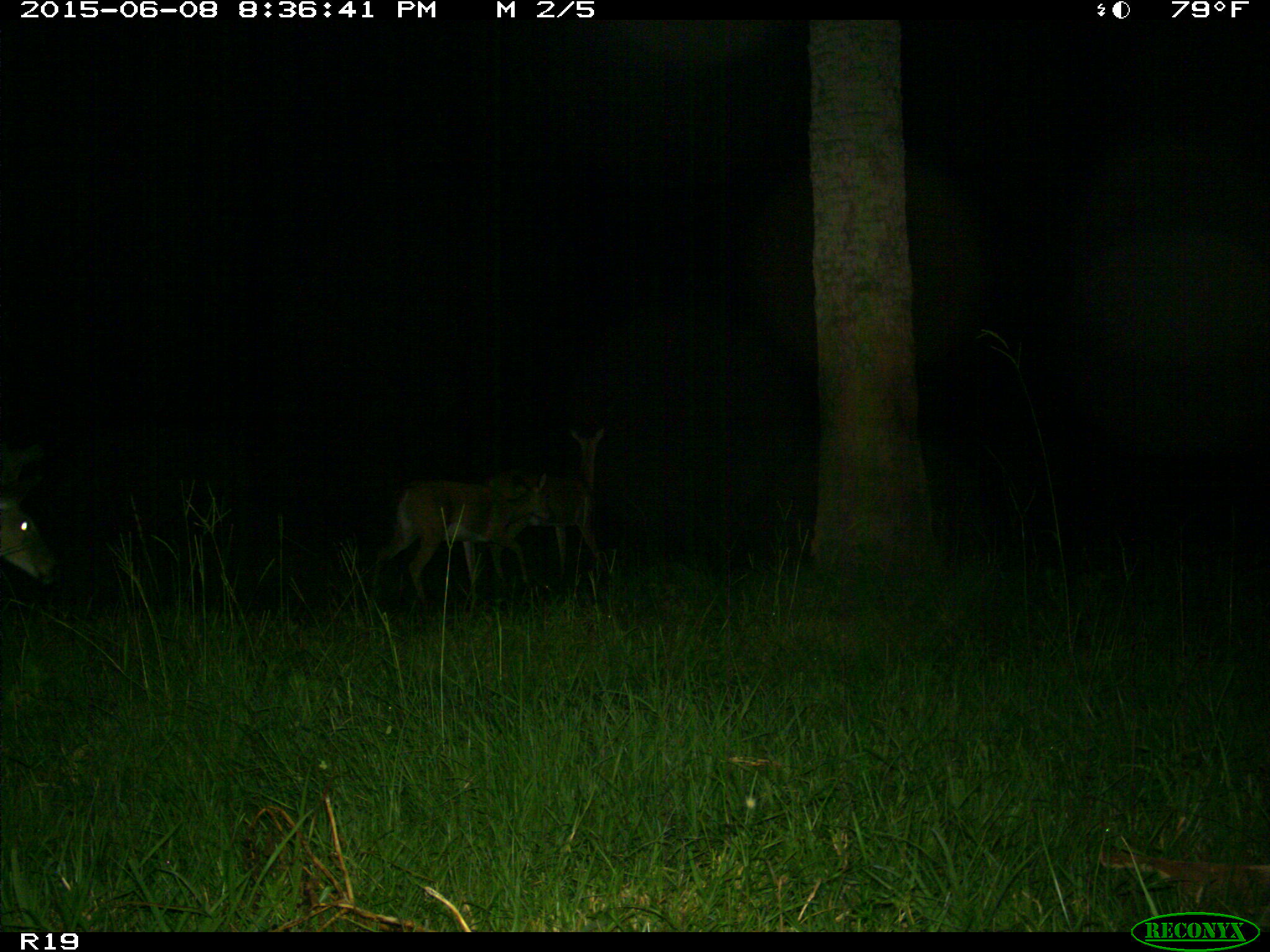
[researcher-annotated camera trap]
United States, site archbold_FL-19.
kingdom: Animalia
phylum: Chordata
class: Mammalia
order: Artiodactyla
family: Cervidae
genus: Odocoileus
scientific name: Odocoileus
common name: deer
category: unidentified deer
Unidentified deer (deer) (Odocoileus).